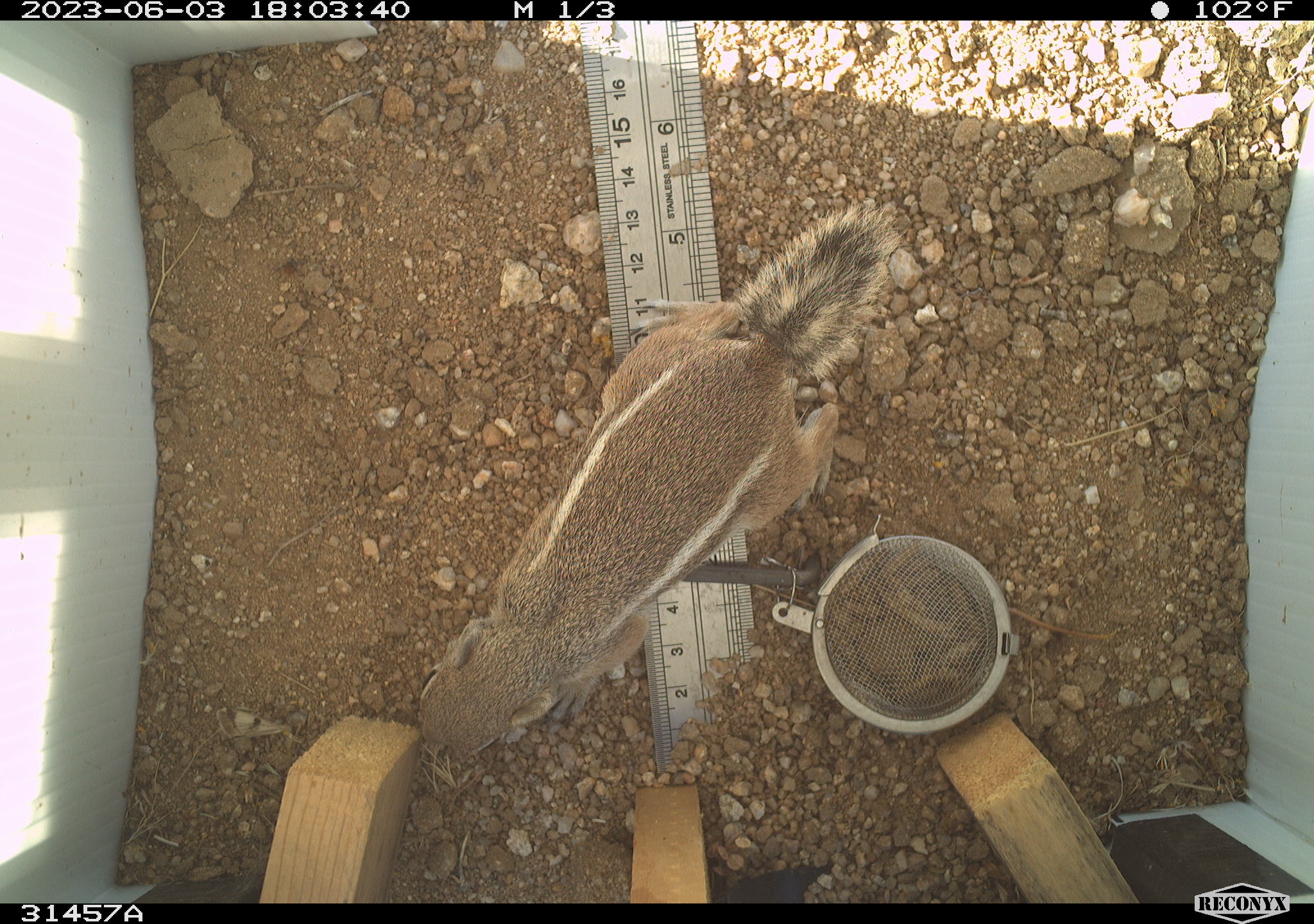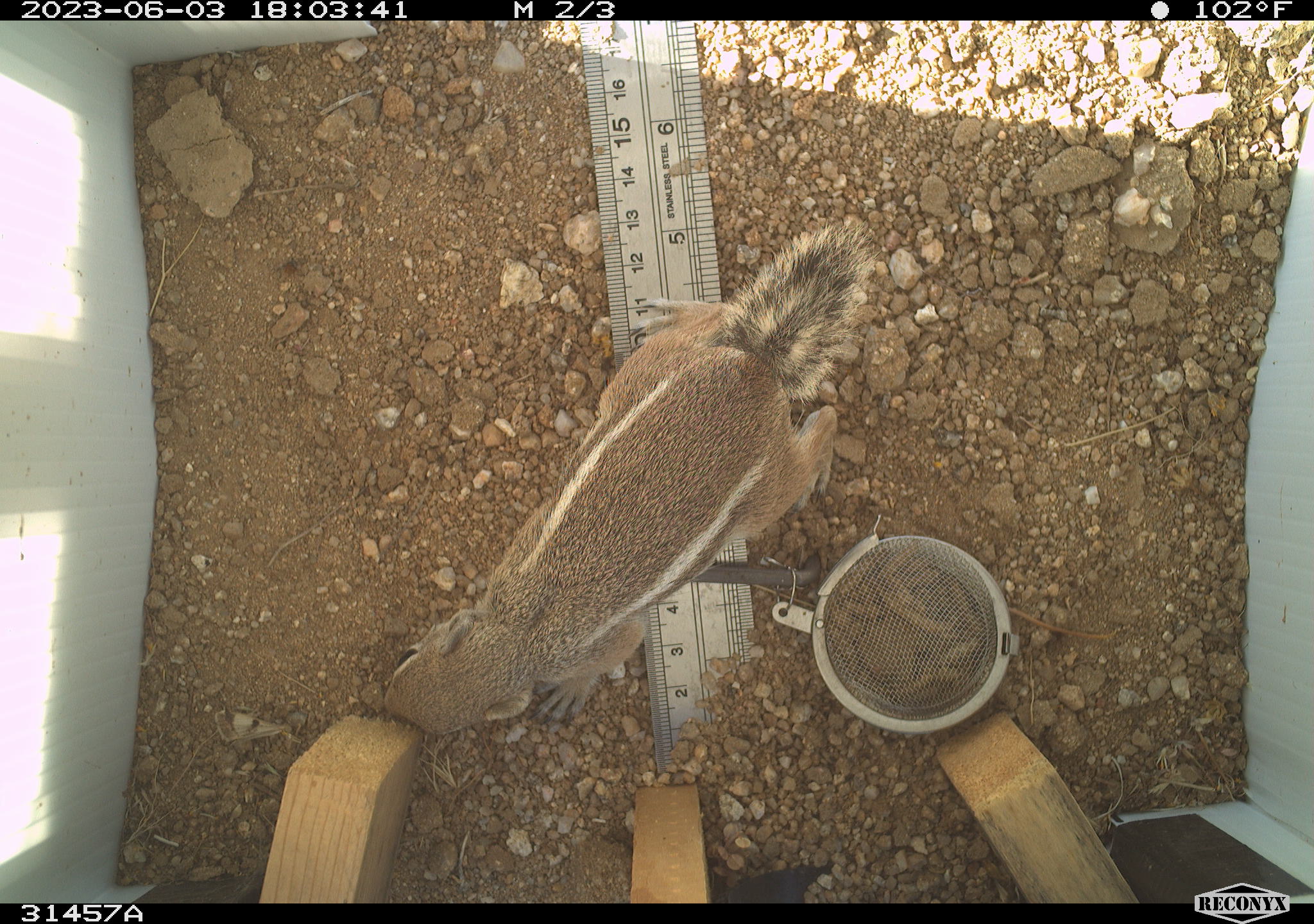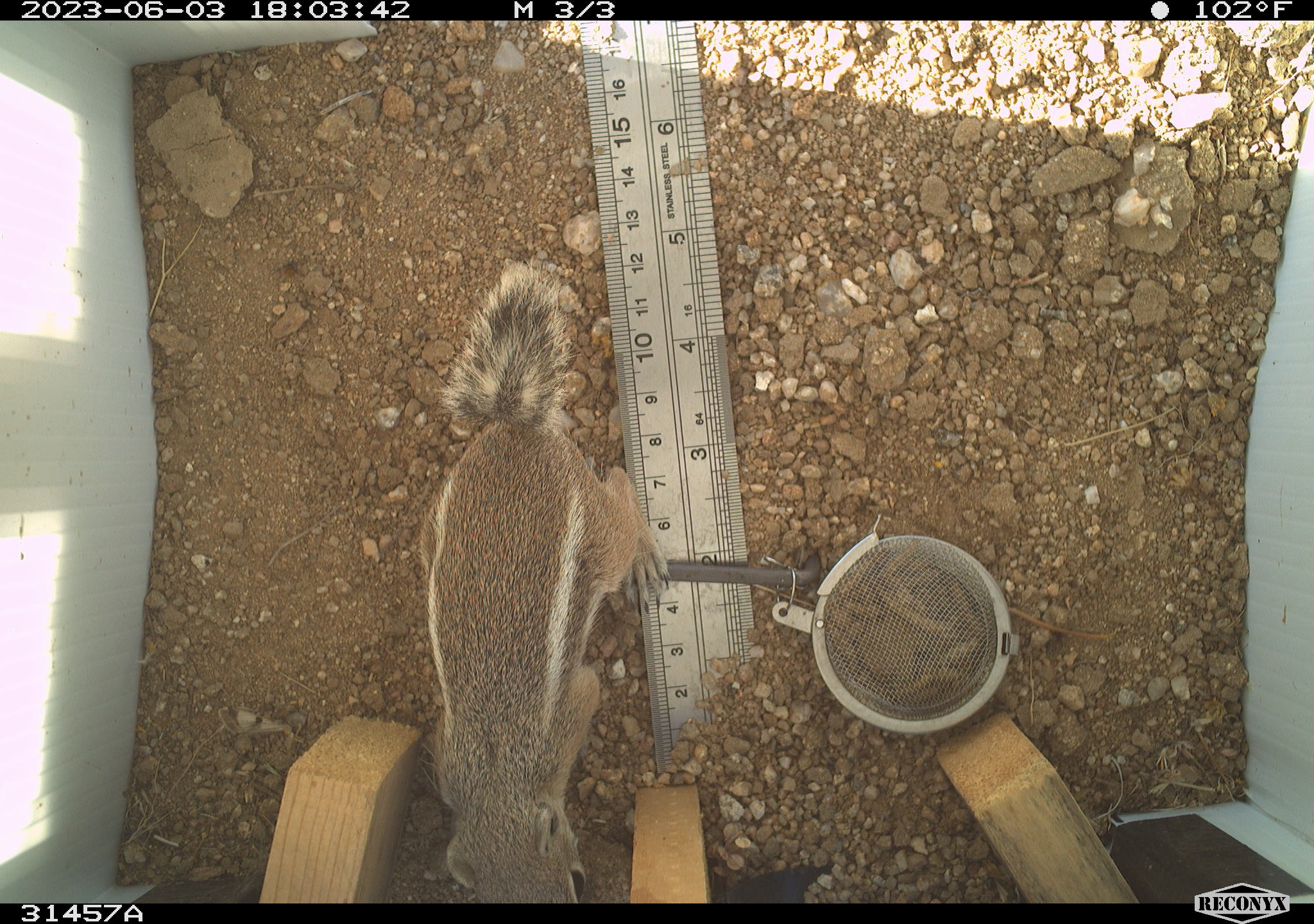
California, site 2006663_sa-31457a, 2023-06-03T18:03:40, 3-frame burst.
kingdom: Animalia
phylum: Chordata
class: Mammalia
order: Rodentia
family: Sciuridae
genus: Ammospermophilus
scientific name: Ammospermophilus leucurus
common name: white-tailed antelope squirrel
White-tailed antelope squirrel (Ammospermophilus leucurus).